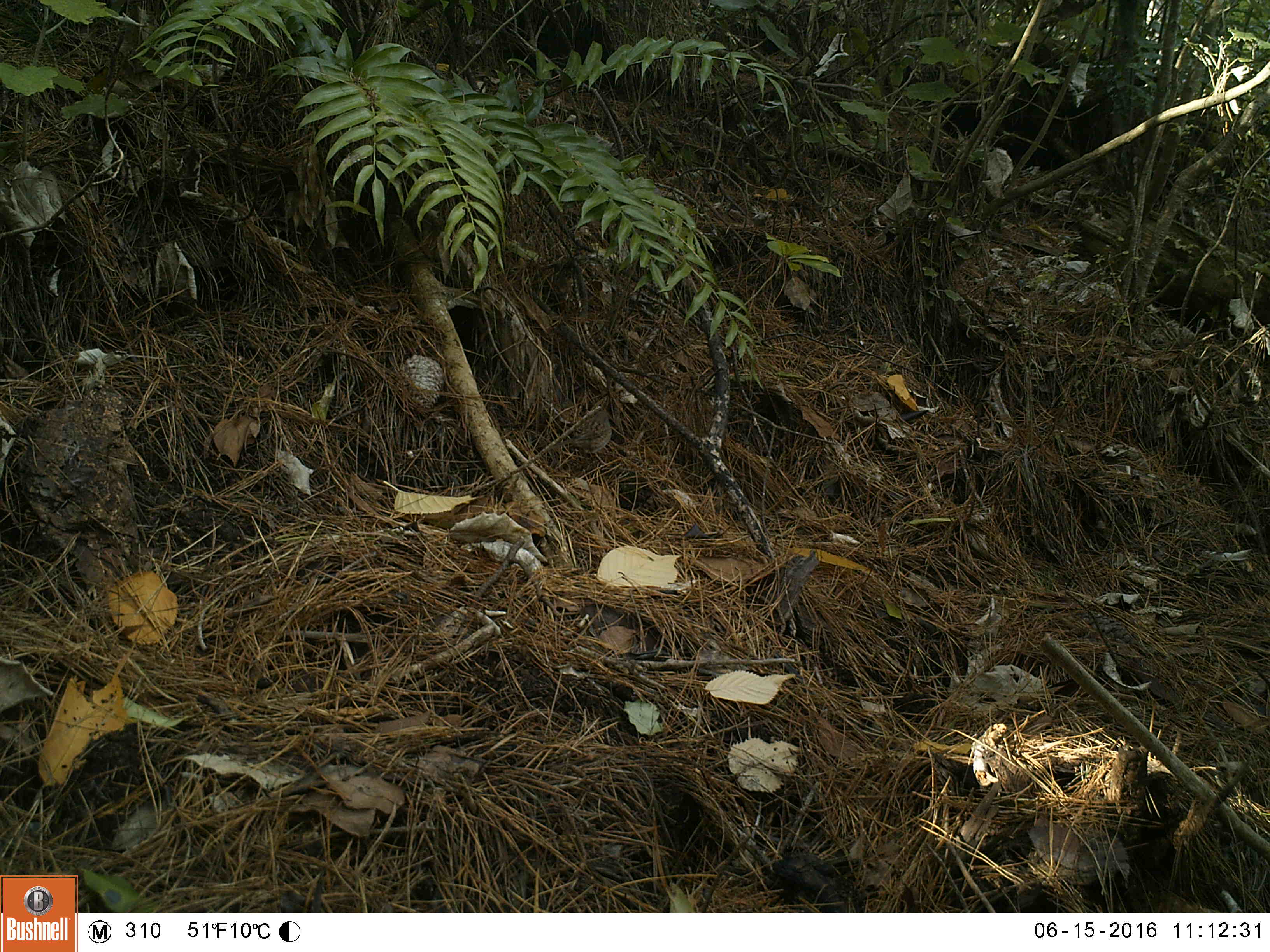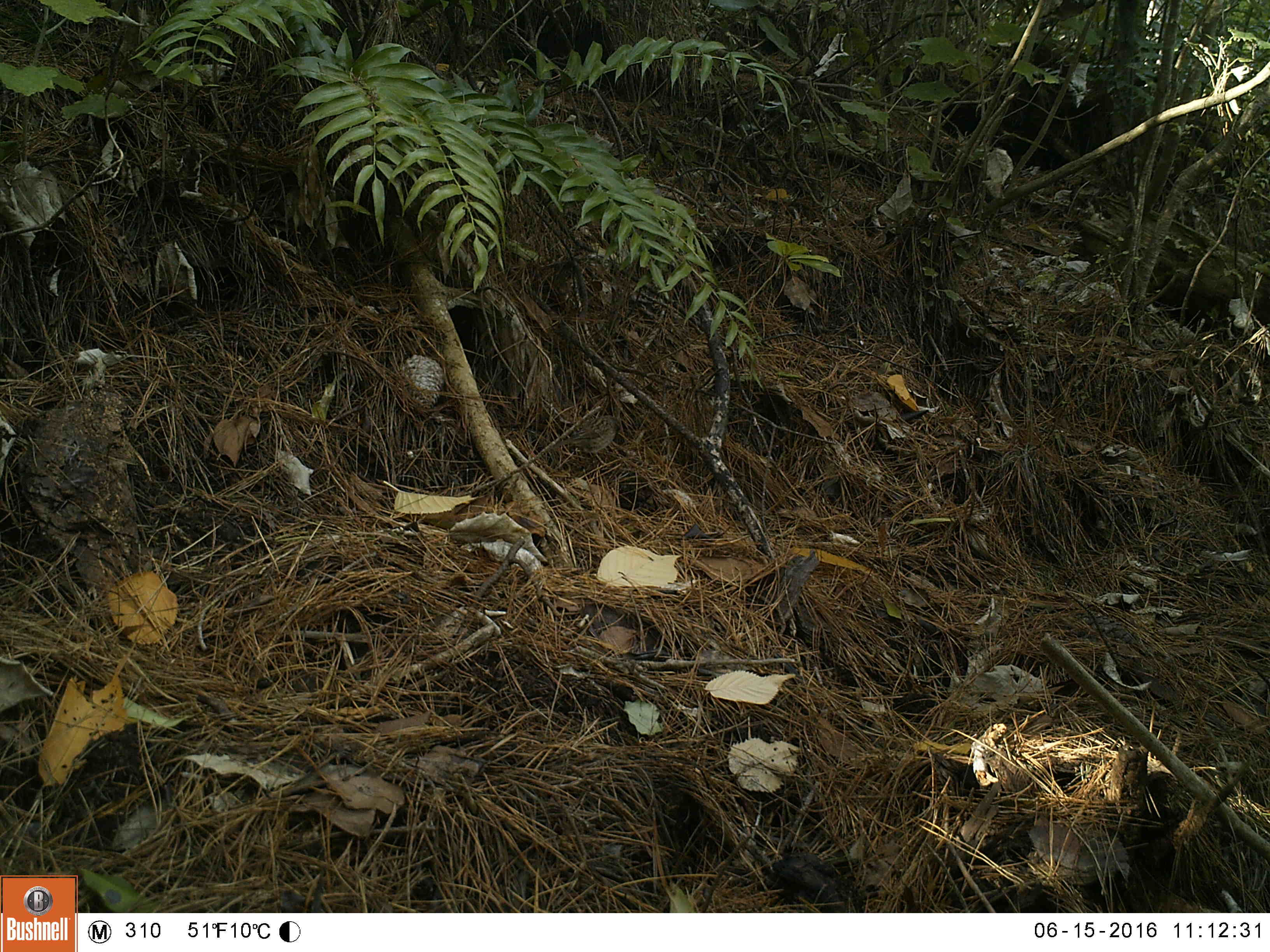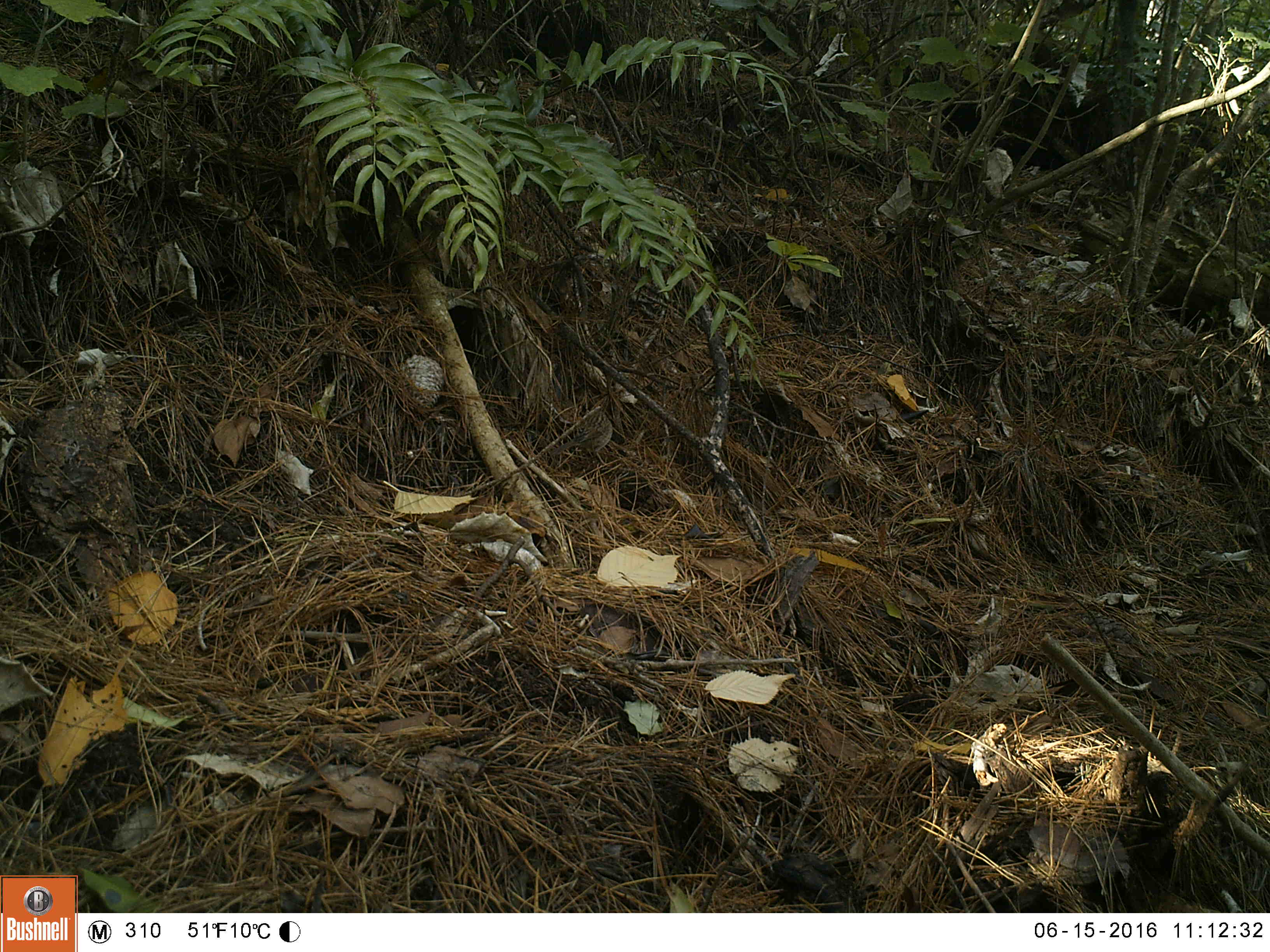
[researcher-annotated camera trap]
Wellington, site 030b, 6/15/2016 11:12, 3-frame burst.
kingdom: Animalia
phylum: Chordata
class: Aves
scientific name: Aves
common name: bird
Bird (Aves).